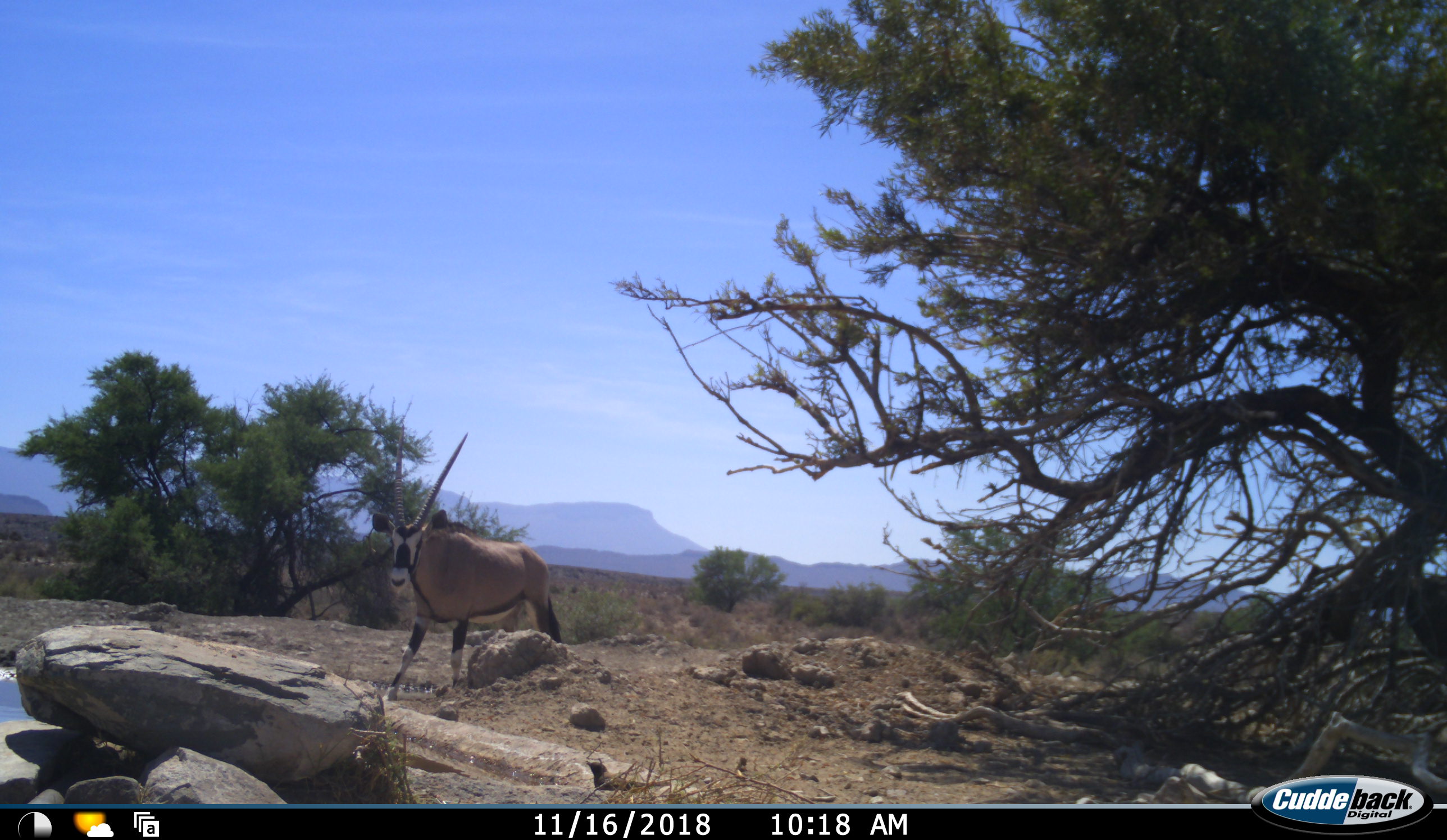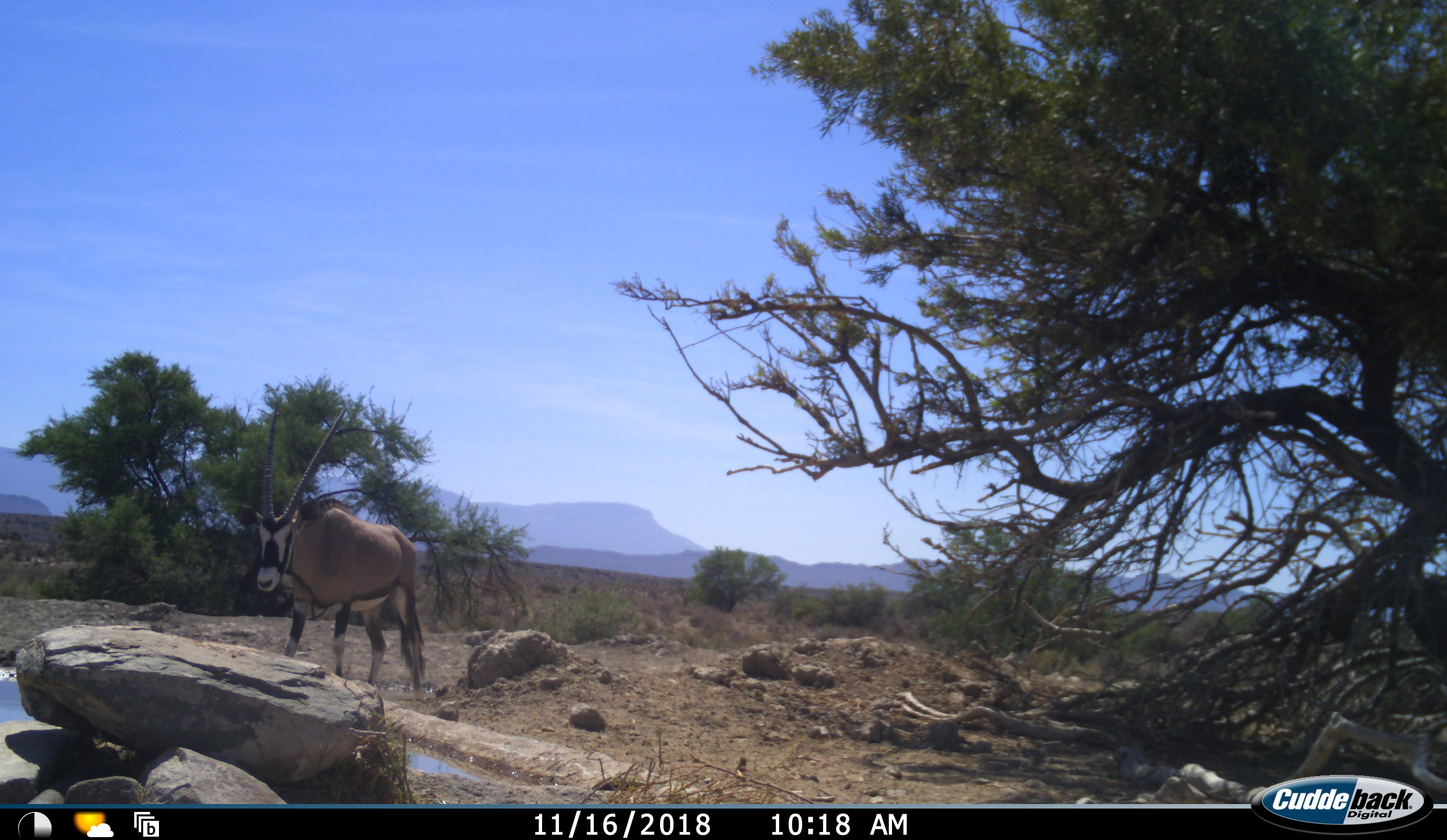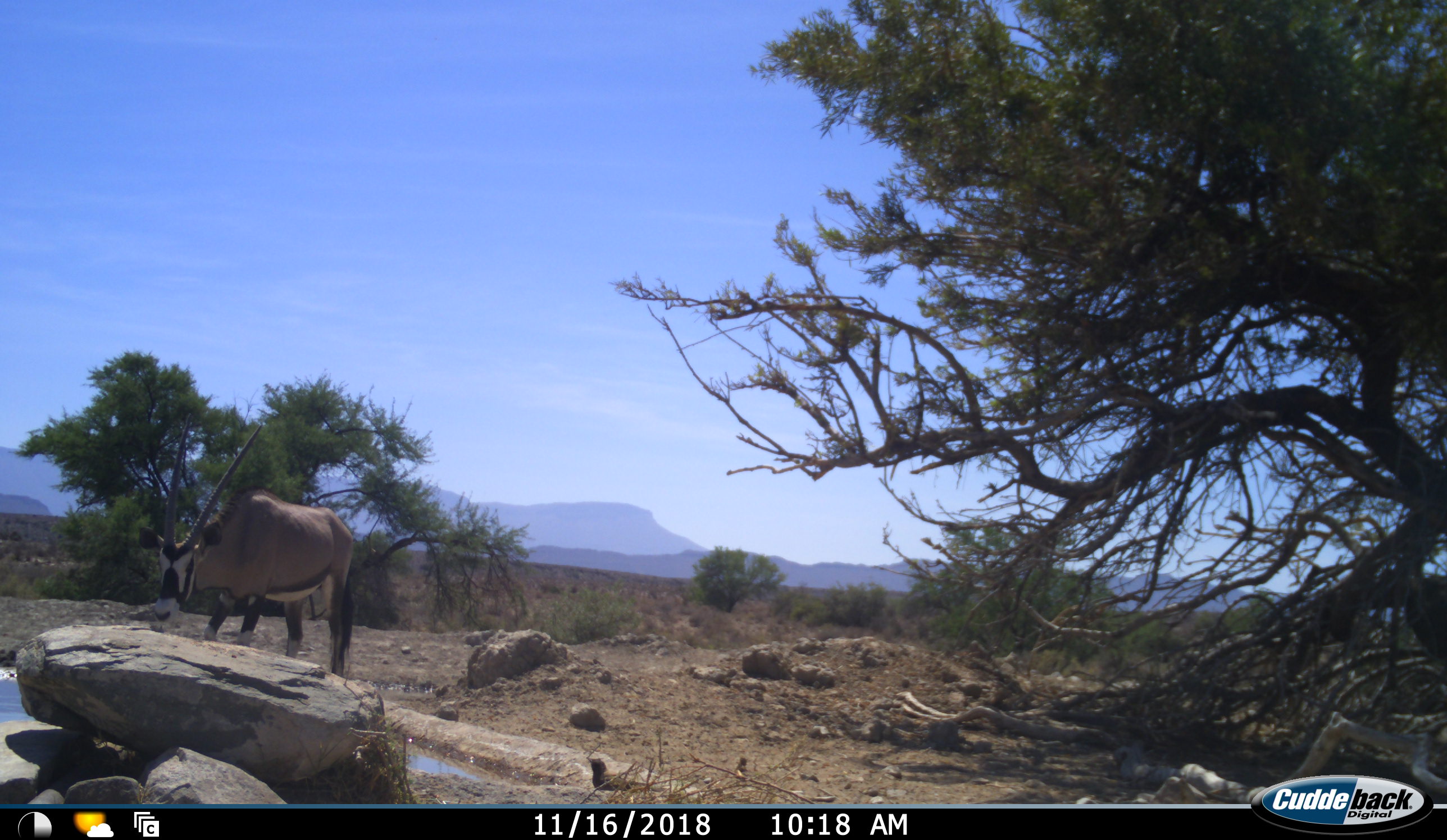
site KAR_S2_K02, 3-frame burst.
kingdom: Animalia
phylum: Chordata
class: Mammalia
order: Artiodactyla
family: Bovidae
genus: Oryx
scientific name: Oryx gazella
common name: gemsbok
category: oryx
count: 1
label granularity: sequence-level